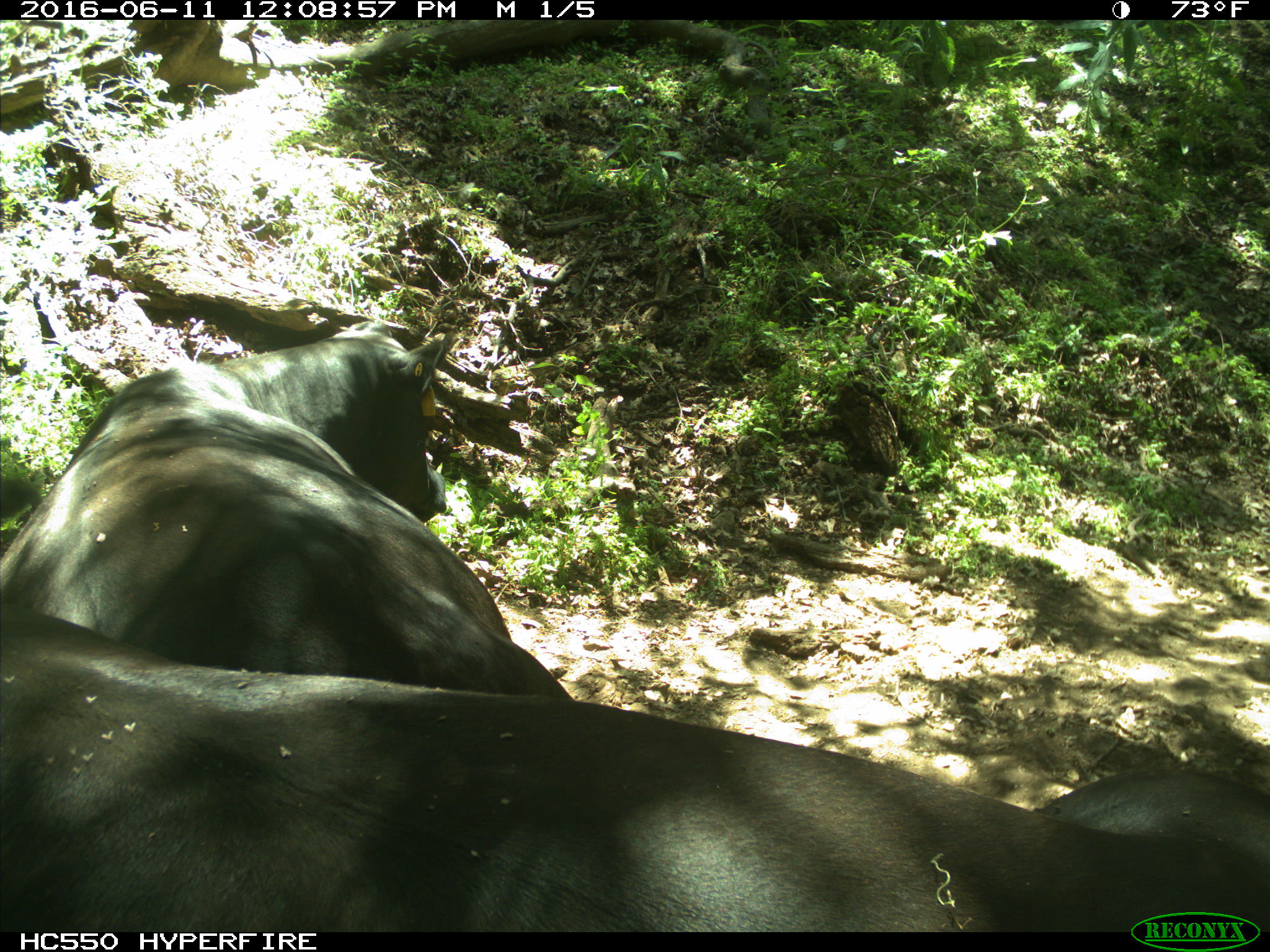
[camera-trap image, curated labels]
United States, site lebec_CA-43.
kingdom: Animalia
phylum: Chordata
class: Mammalia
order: Artiodactyla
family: Bovidae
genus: Bos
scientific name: Bos taurus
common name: domestic cow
Bos taurus (domestic cow).